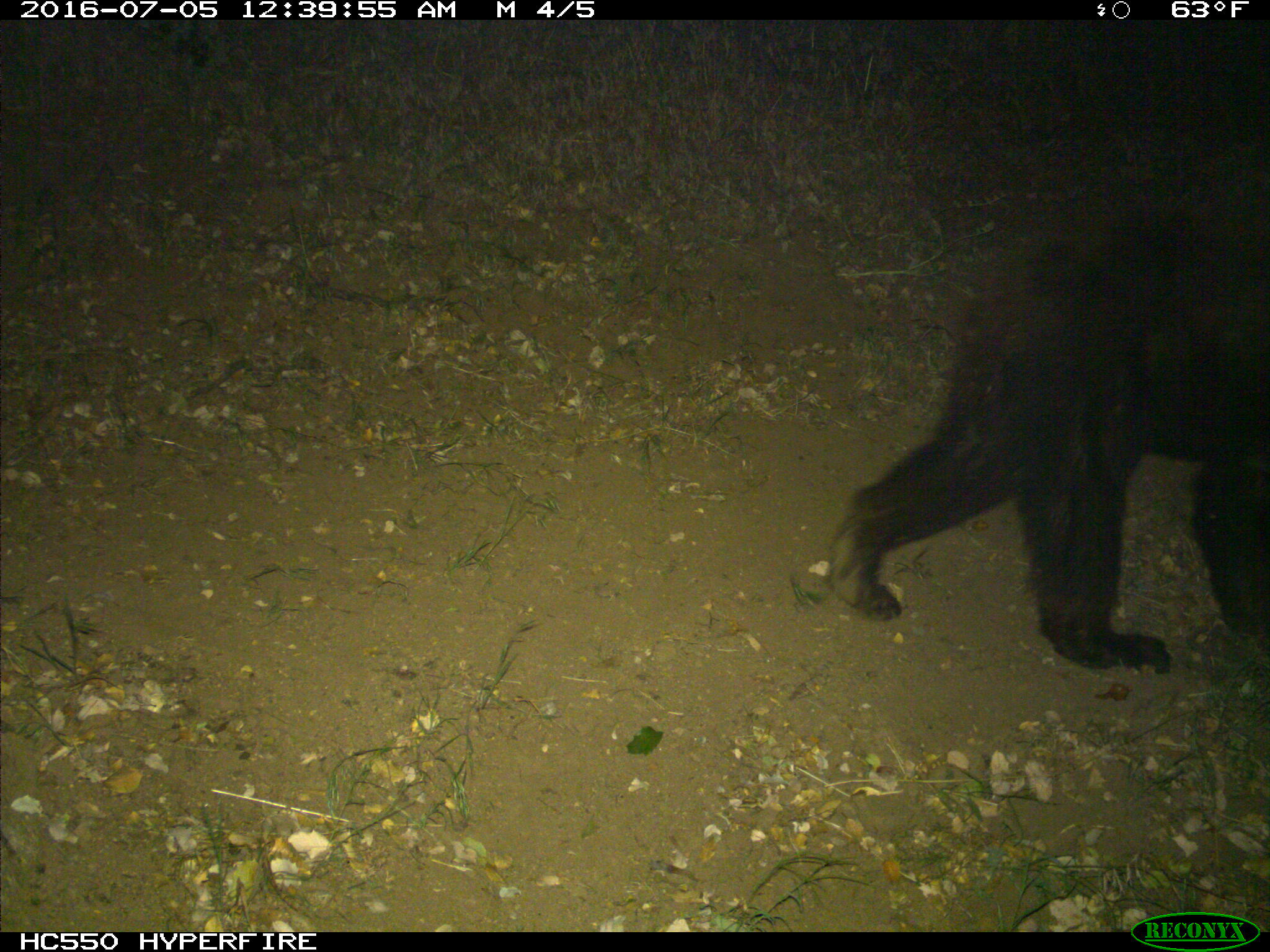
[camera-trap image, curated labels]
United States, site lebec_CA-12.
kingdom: Animalia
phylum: Chordata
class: Mammalia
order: Carnivora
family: Ursidae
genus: Ursus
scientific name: Ursus americanus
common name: american black bear